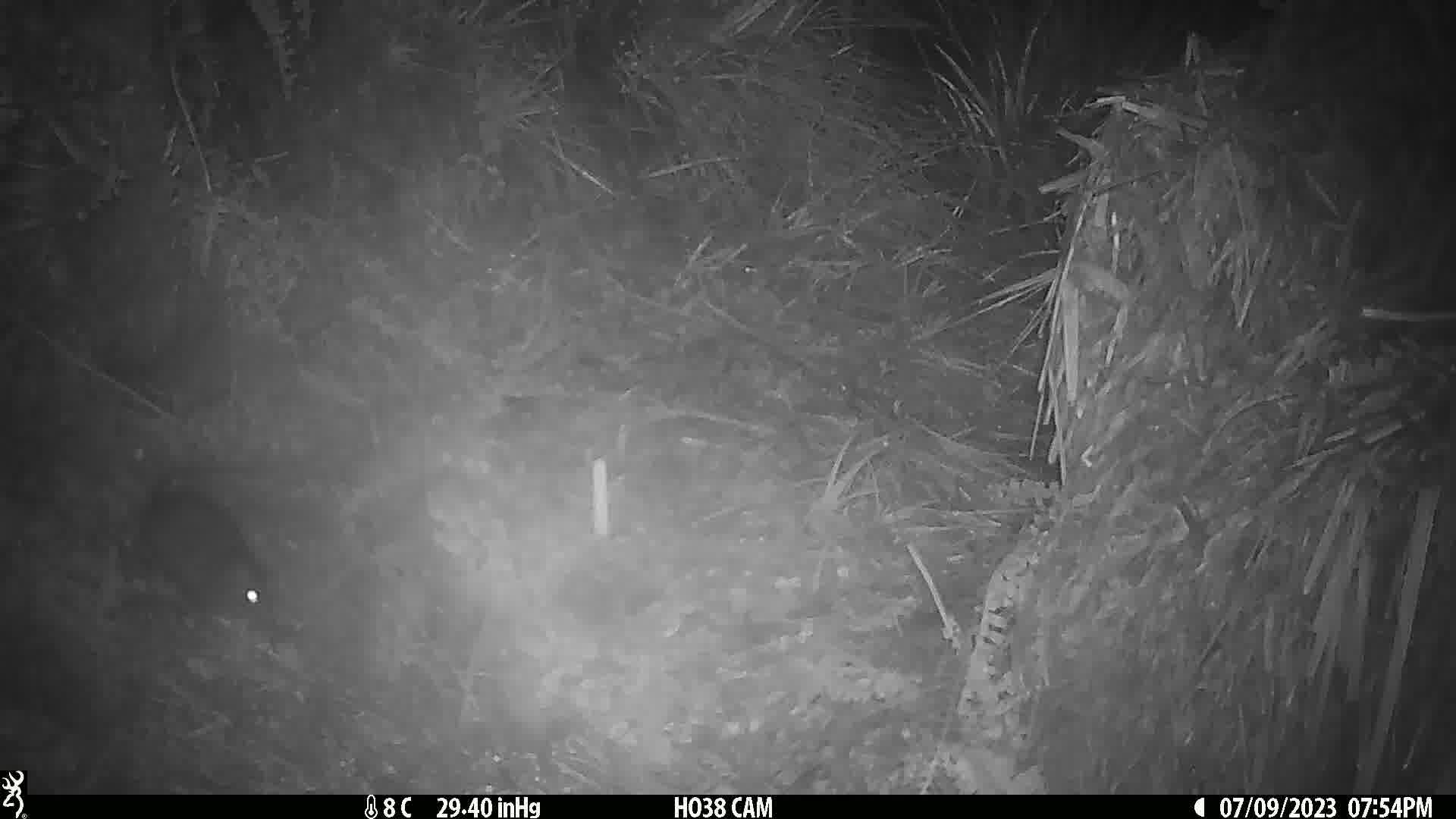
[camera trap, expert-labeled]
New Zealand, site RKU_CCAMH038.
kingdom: Animalia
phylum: Chordata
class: Mammalia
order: Rodentia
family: Muridae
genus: Rattus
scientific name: Rattus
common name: rat